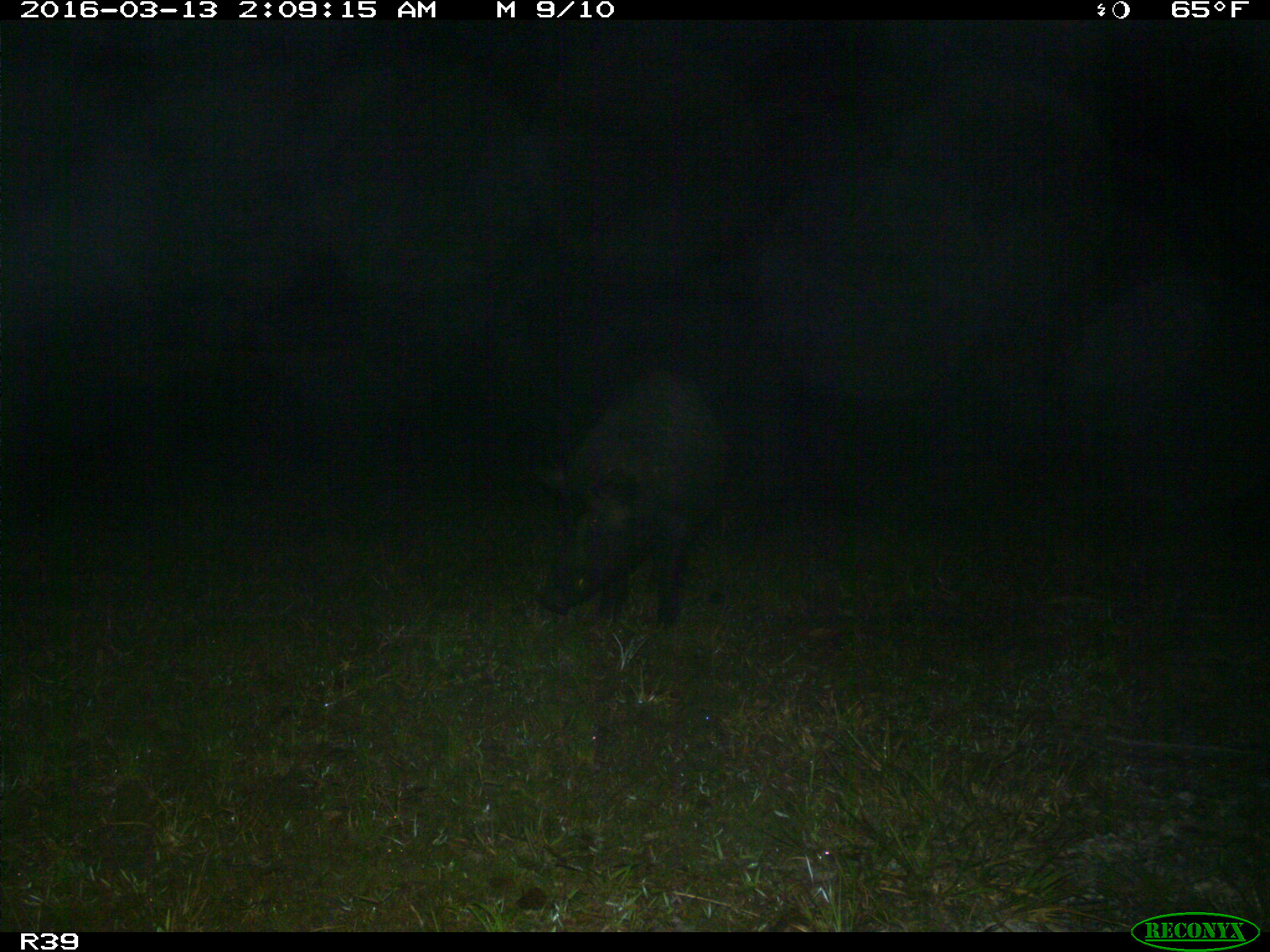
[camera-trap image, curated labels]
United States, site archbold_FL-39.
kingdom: Animalia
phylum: Chordata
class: Mammalia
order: Artiodactyla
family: Suidae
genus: Sus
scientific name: Sus scrofa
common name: wild boar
Sus scrofa (wild boar).